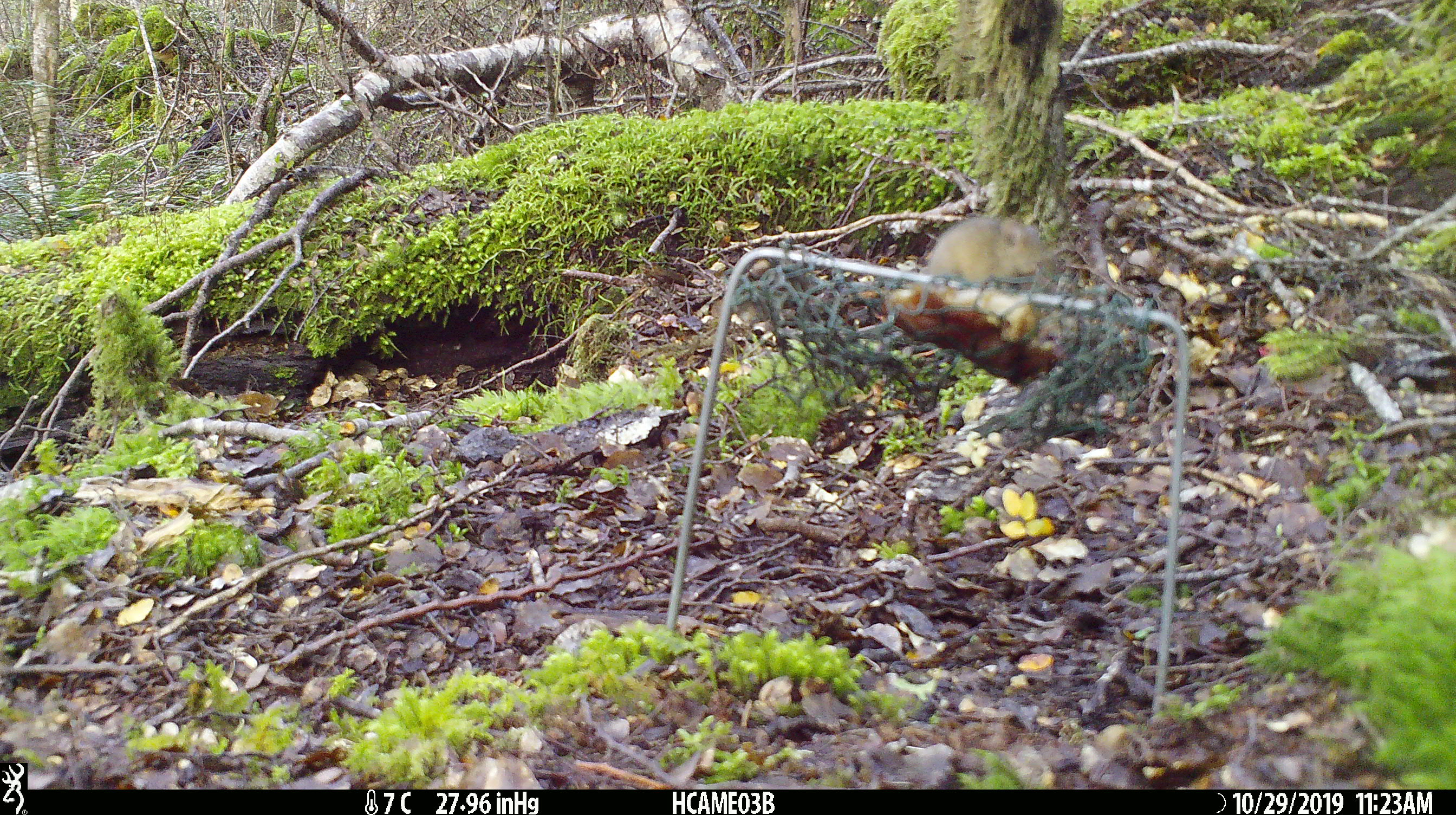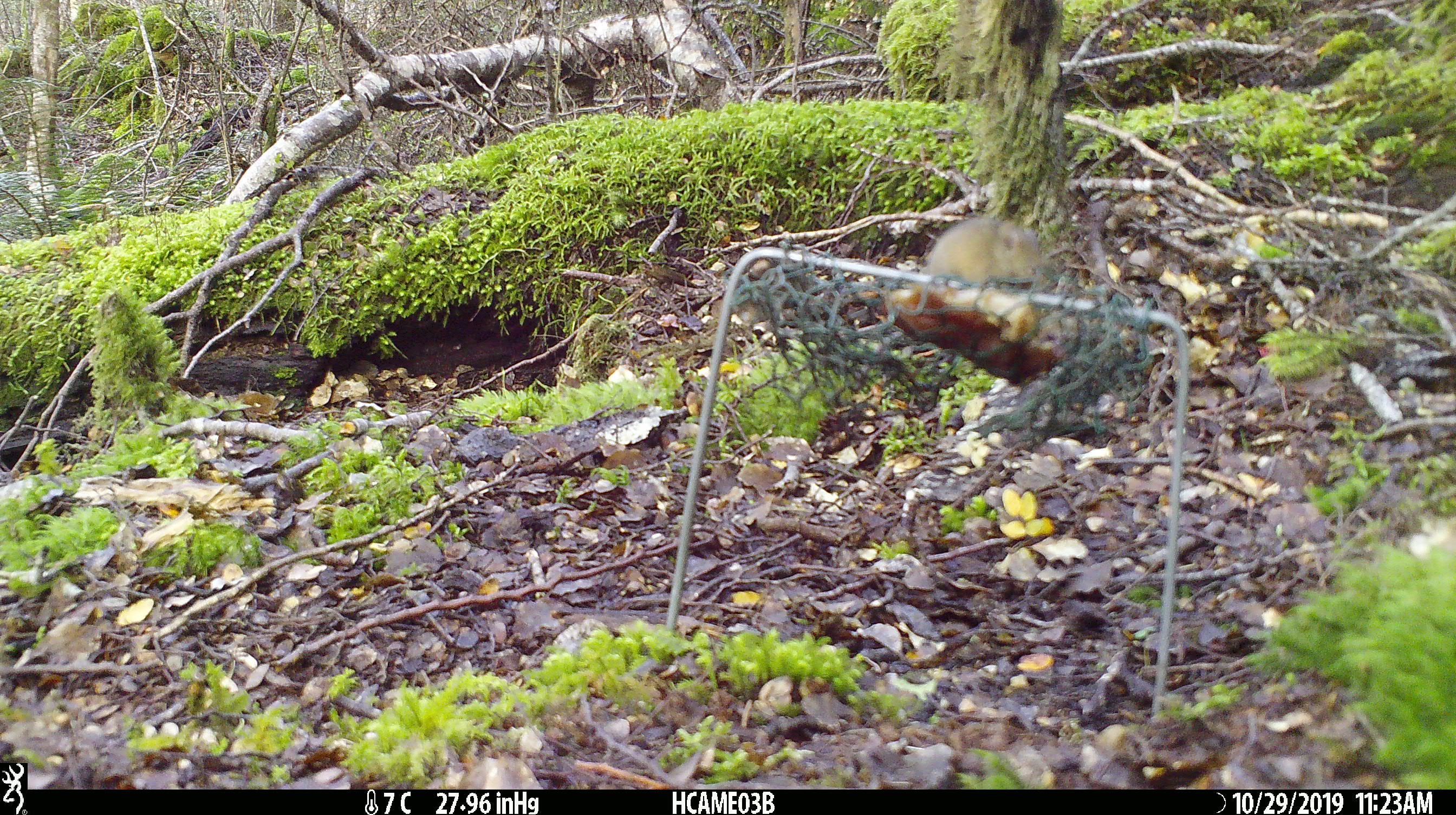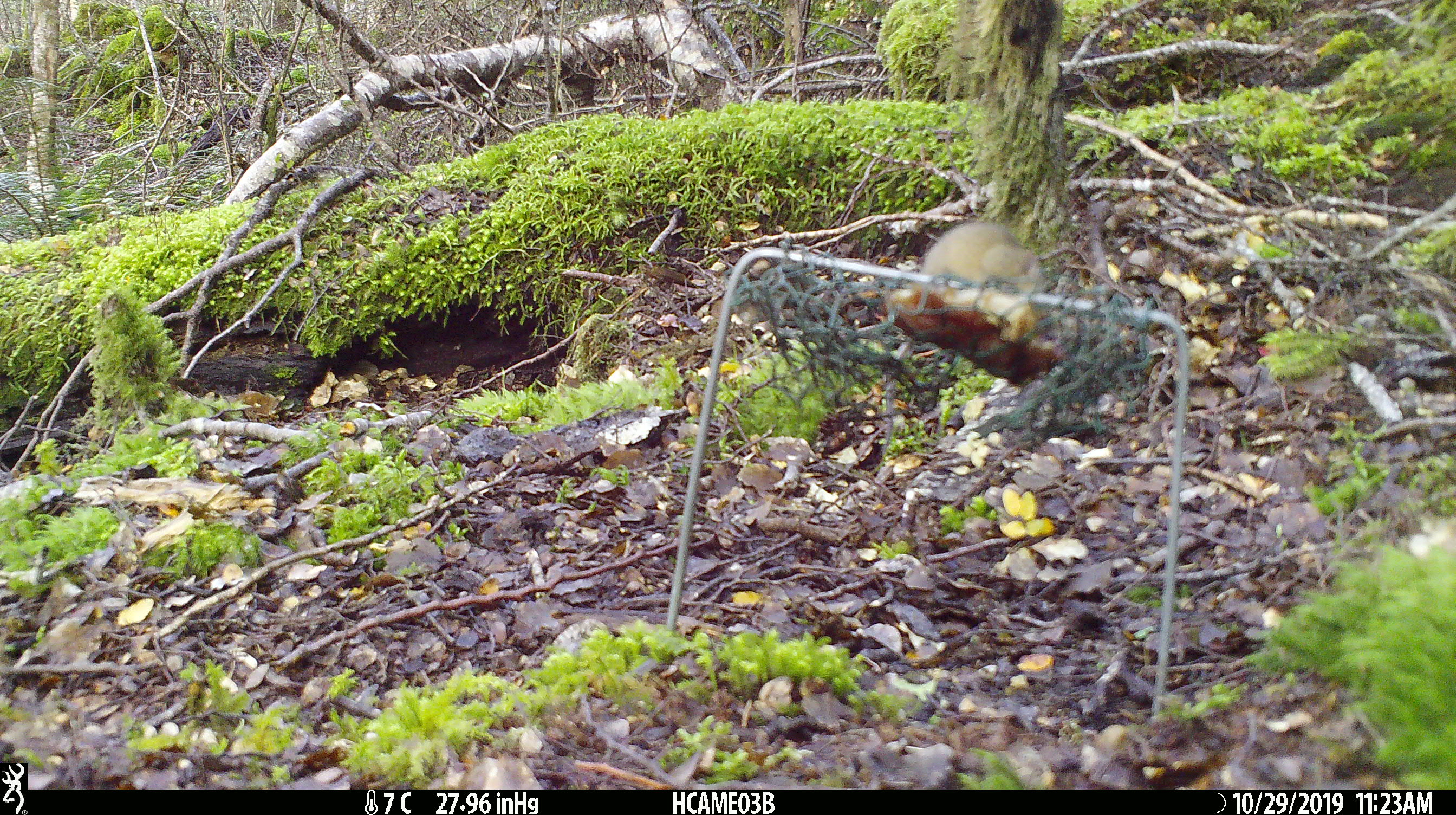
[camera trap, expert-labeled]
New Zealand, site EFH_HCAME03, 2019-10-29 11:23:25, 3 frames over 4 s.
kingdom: Animalia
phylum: Chordata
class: Mammalia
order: Rodentia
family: Muridae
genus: Mus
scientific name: Mus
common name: mouse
Mouse (Mus).